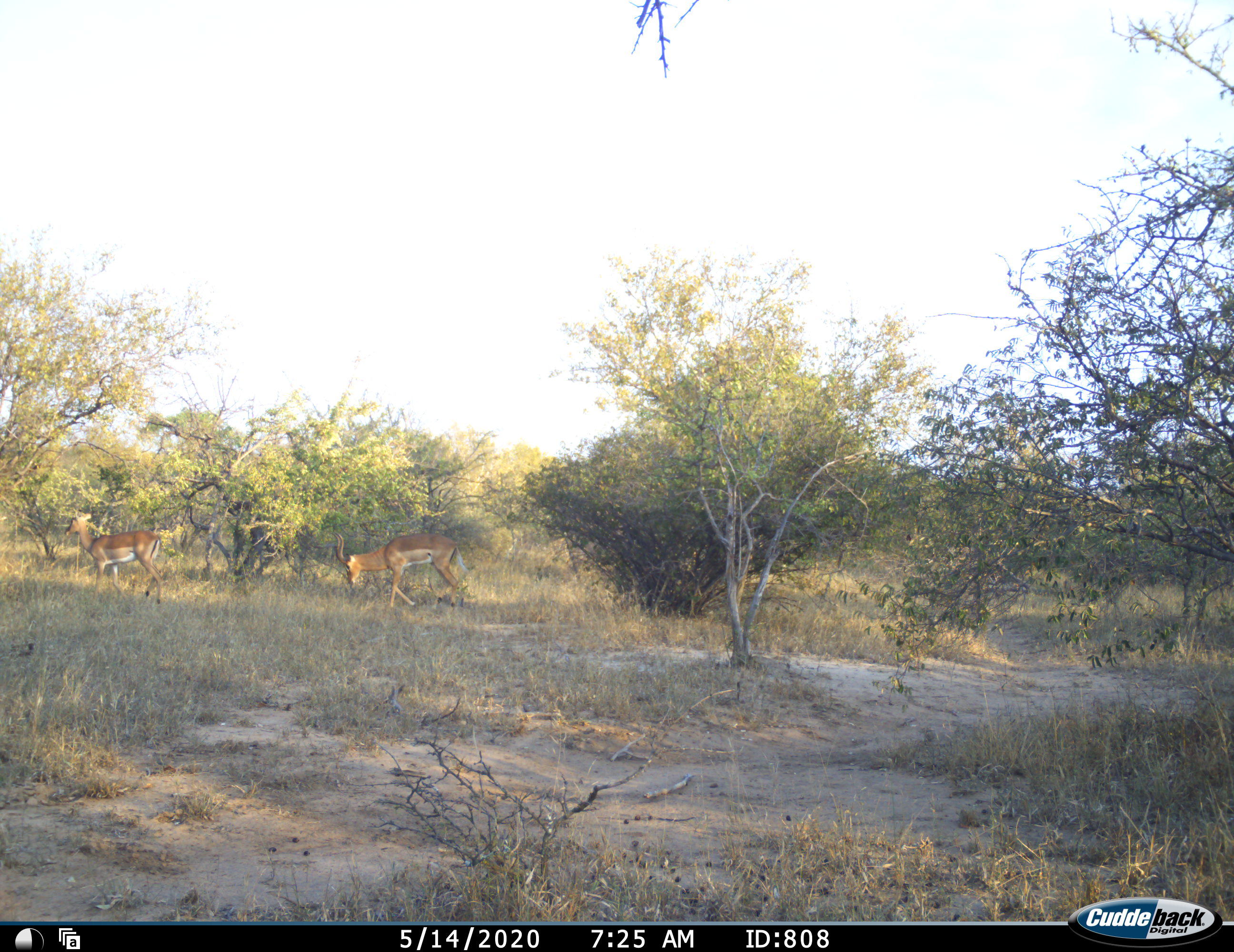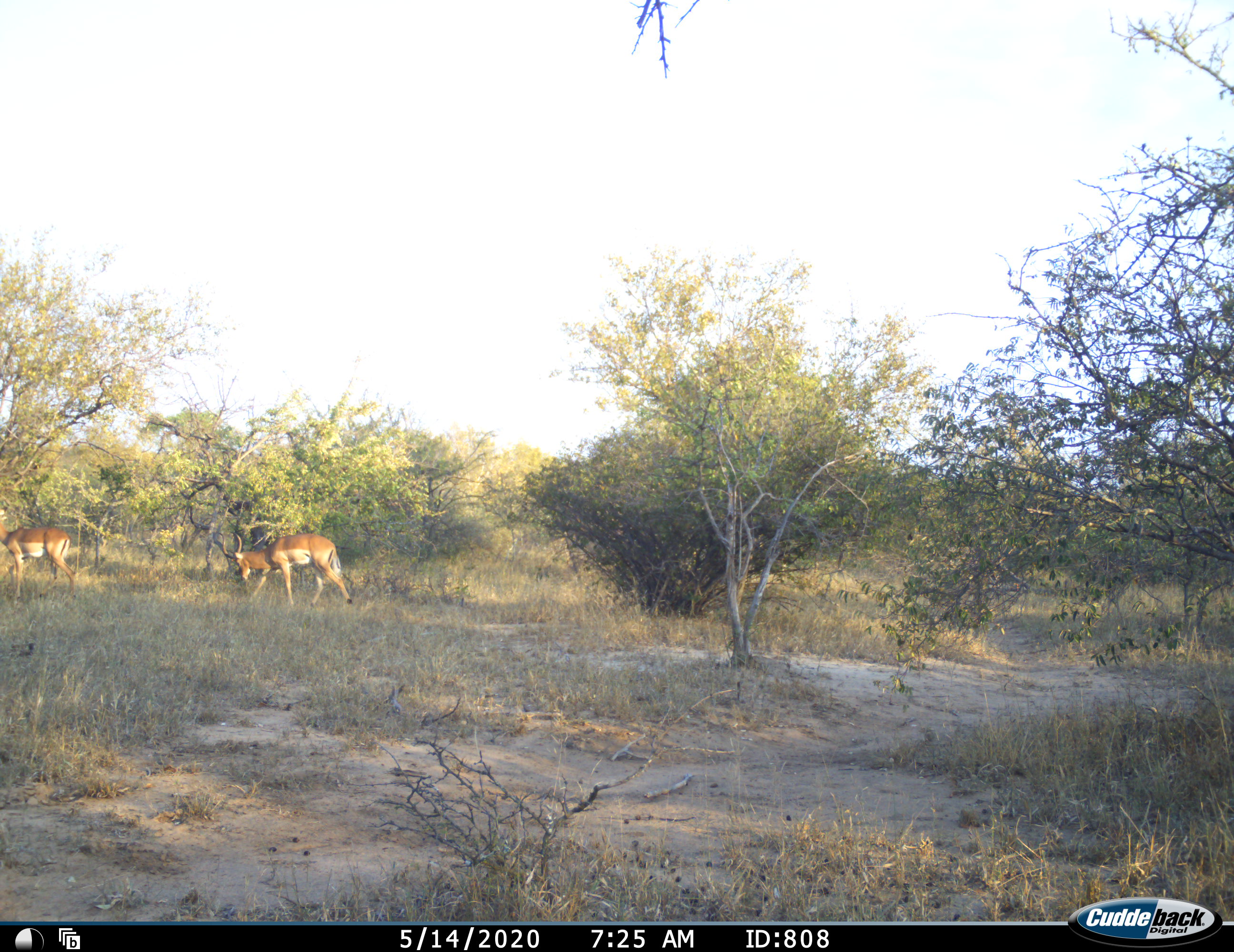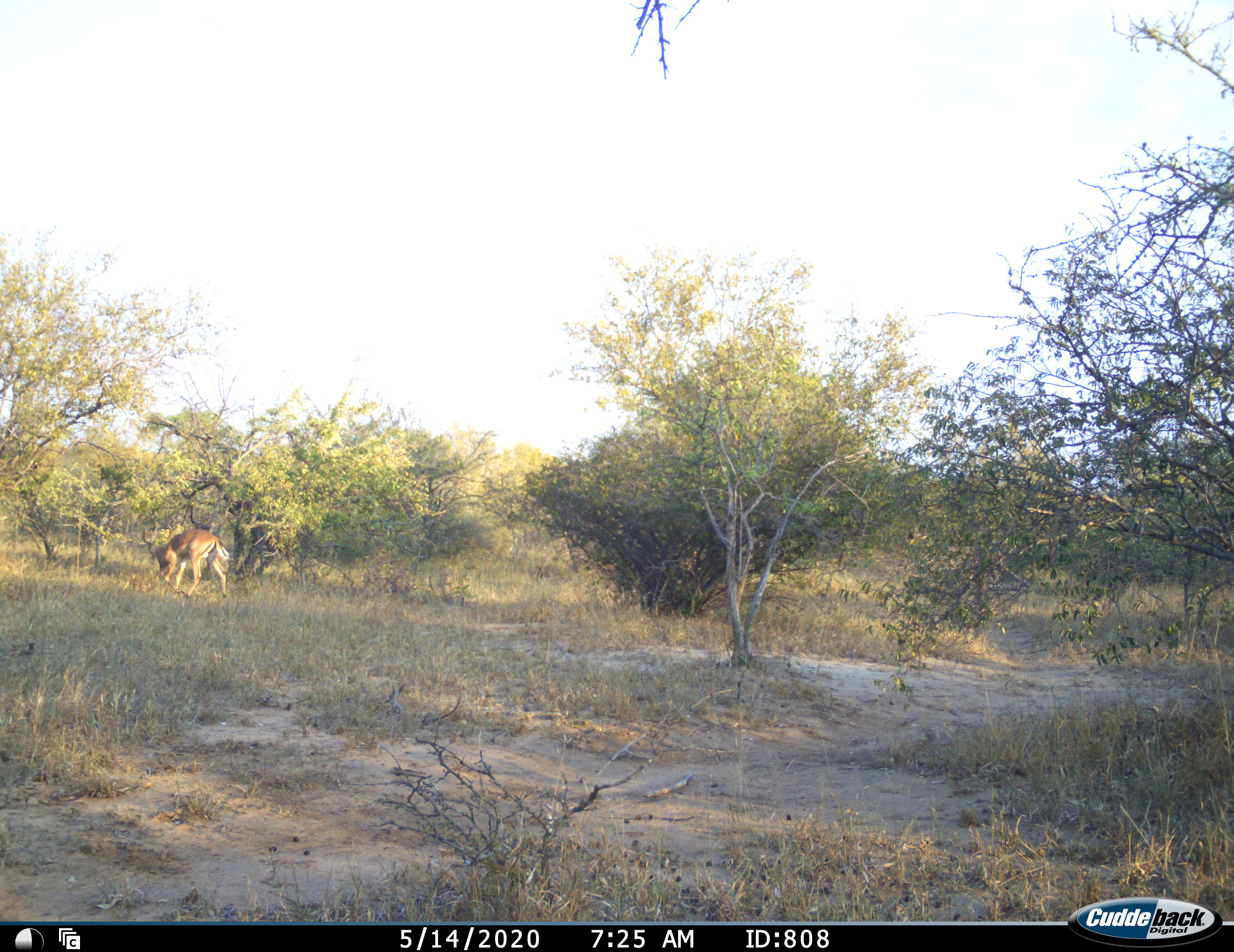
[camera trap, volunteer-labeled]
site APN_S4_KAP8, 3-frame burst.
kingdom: Animalia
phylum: Chordata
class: Mammalia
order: Artiodactyla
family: Bovidae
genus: Aepyceros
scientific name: Aepyceros melampus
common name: impala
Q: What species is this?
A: Impala (Aepyceros melampus).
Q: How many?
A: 2.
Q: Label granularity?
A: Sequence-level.